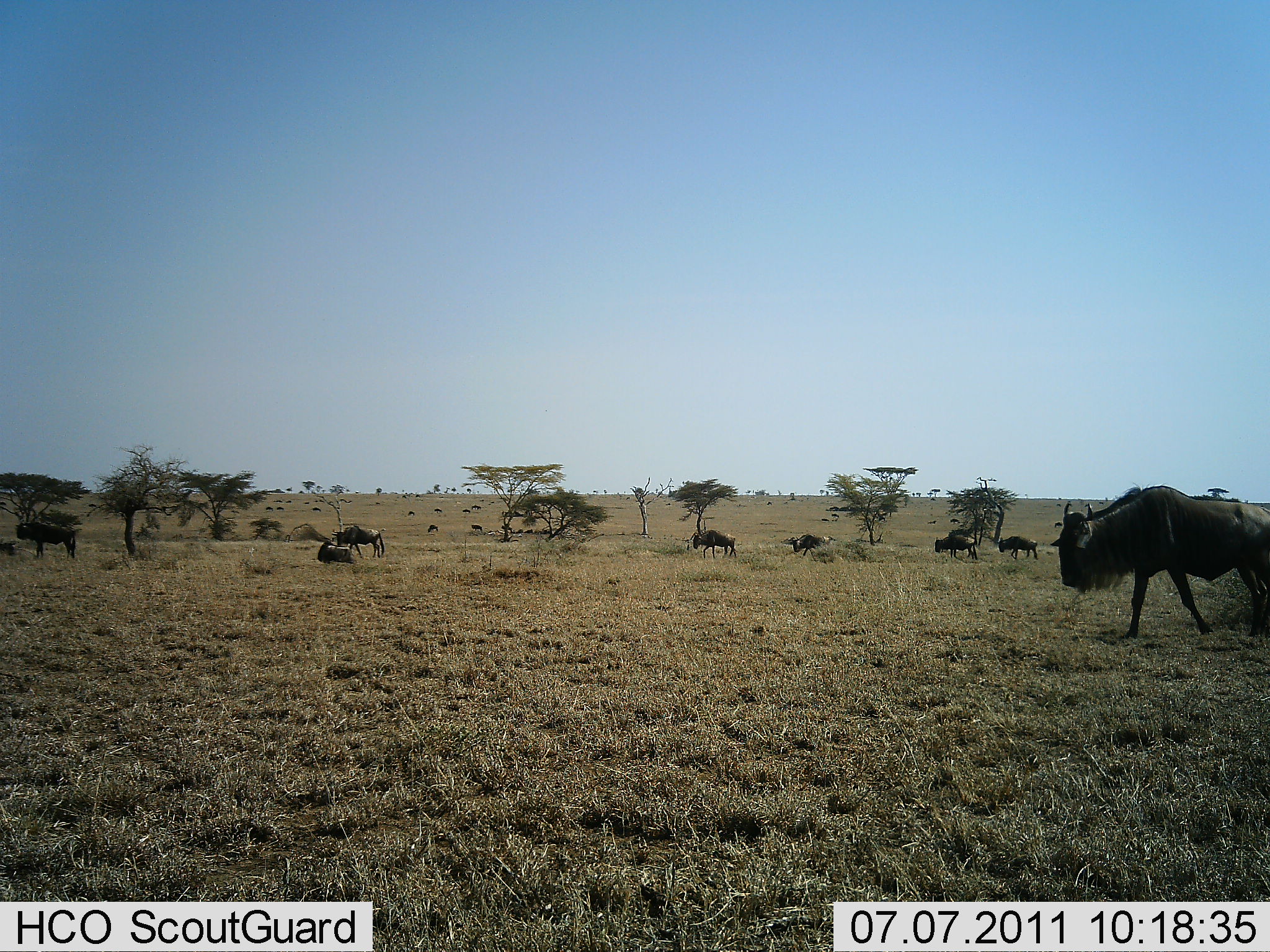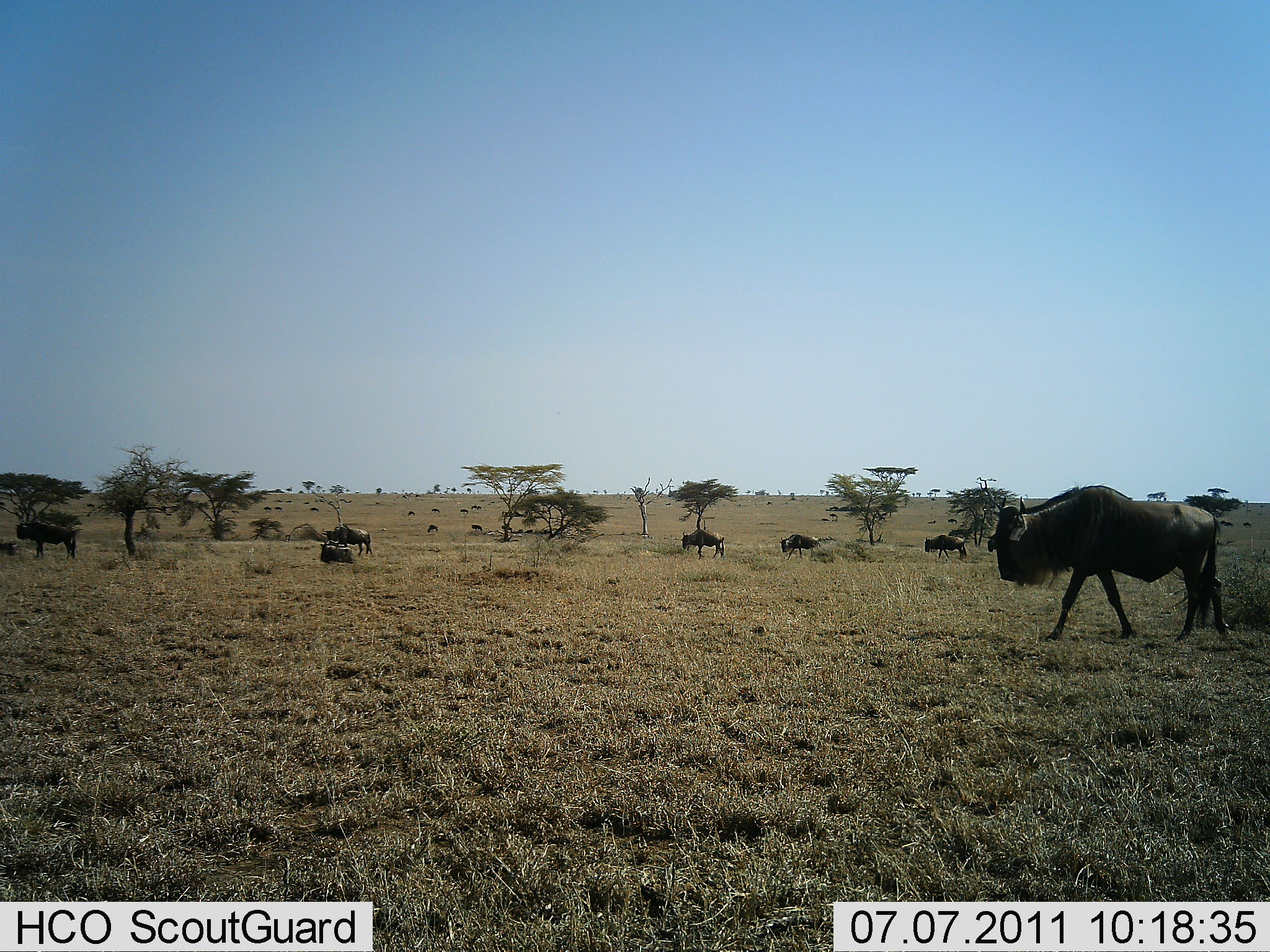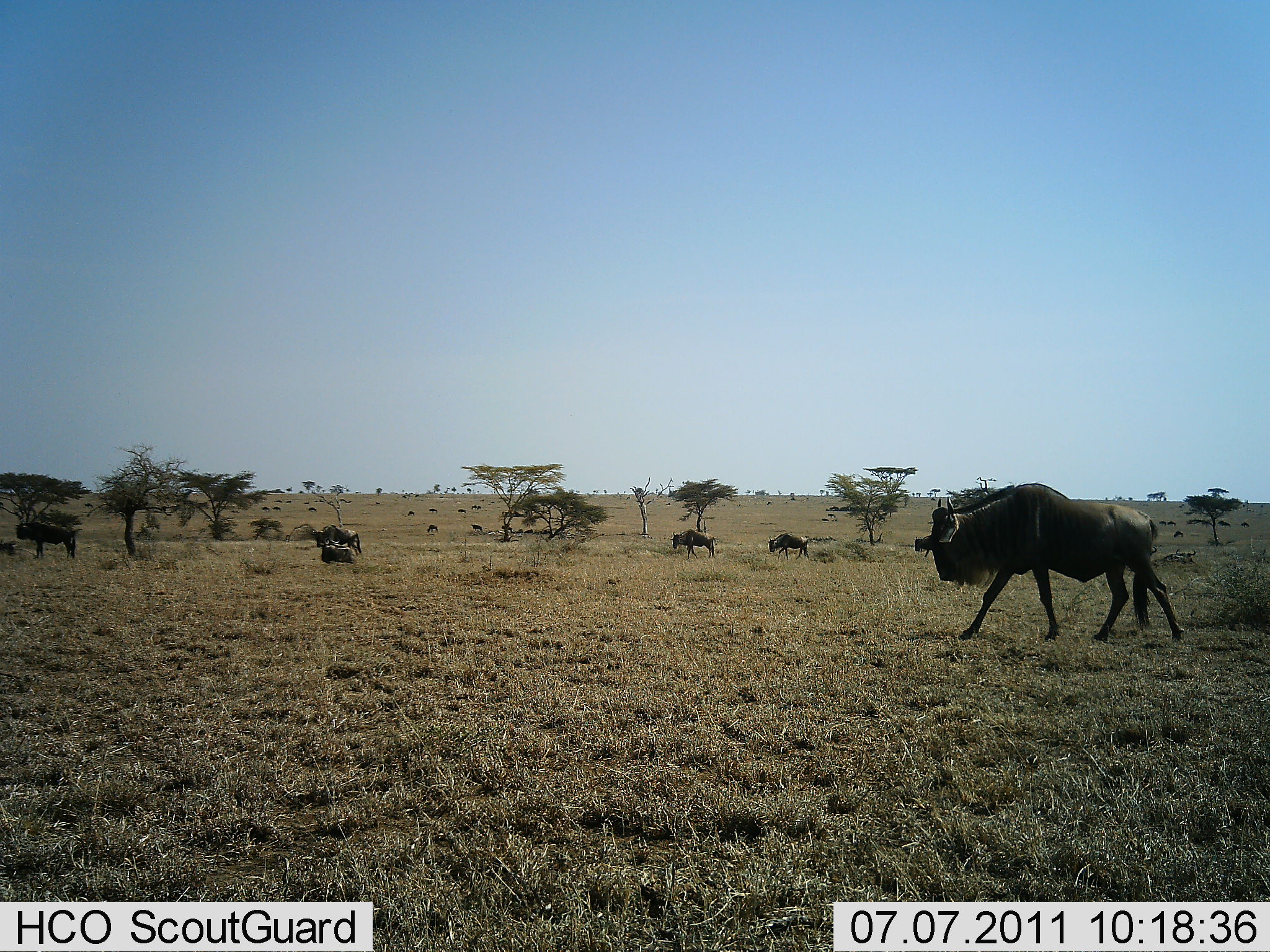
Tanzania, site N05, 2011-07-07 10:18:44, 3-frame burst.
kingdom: Animalia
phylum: Chordata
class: Mammalia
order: Artiodactyla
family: Bovidae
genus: Connochaetes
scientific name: Connochaetes taurinus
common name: blue wildebeest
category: wildebeest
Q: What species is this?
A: Wildebeest (blue wildebeest) (Connochaetes taurinus).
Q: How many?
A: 11-50.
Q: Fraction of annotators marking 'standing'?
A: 10%.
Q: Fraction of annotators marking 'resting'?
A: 10%.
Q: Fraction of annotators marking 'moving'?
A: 100%.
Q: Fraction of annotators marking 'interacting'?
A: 0%.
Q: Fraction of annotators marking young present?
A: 0%.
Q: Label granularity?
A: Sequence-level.